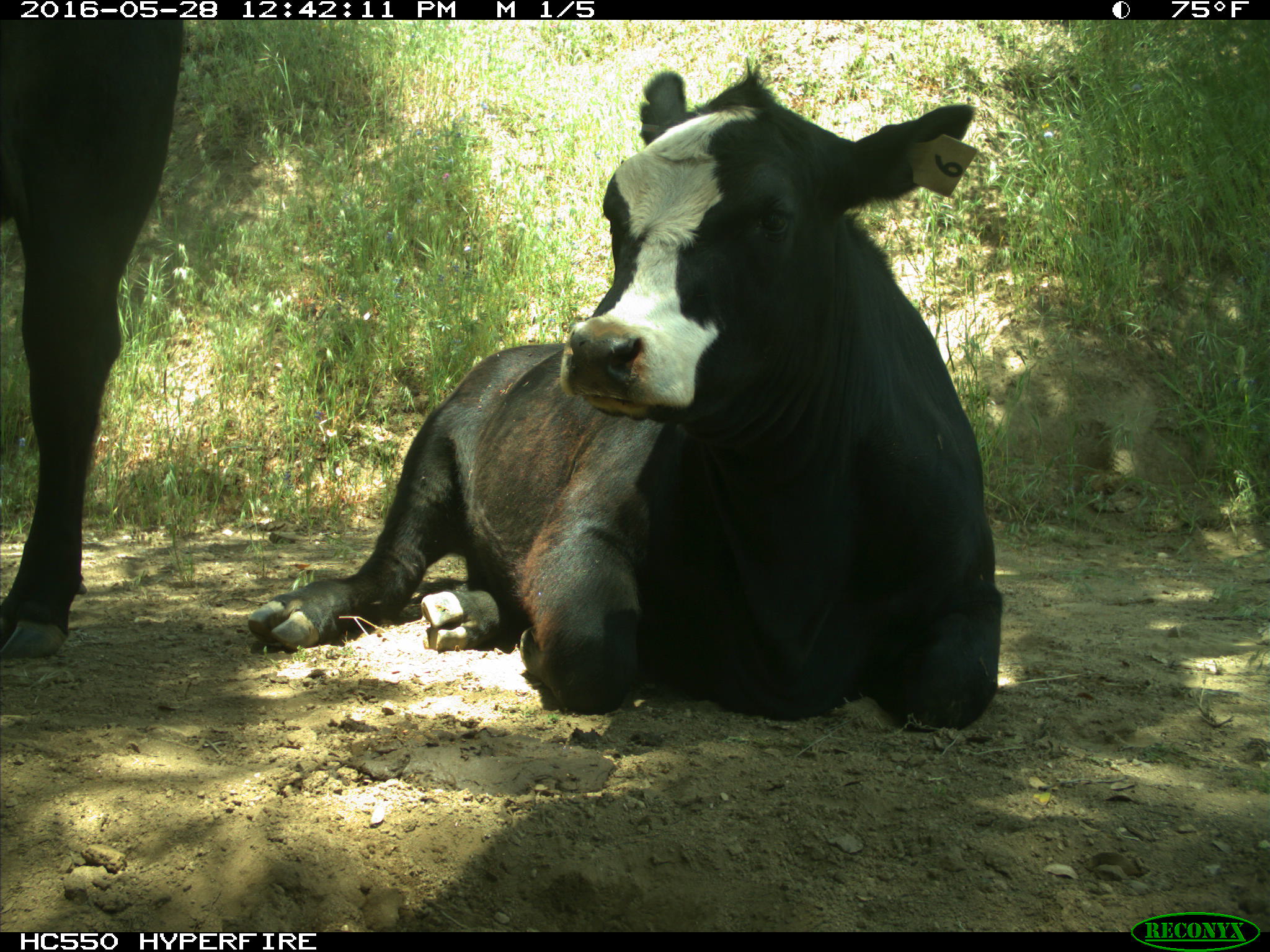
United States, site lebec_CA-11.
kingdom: Animalia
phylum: Chordata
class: Mammalia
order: Artiodactyla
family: Bovidae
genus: Bos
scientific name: Bos taurus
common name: domestic cow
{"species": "Bos taurus (domestic cow)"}